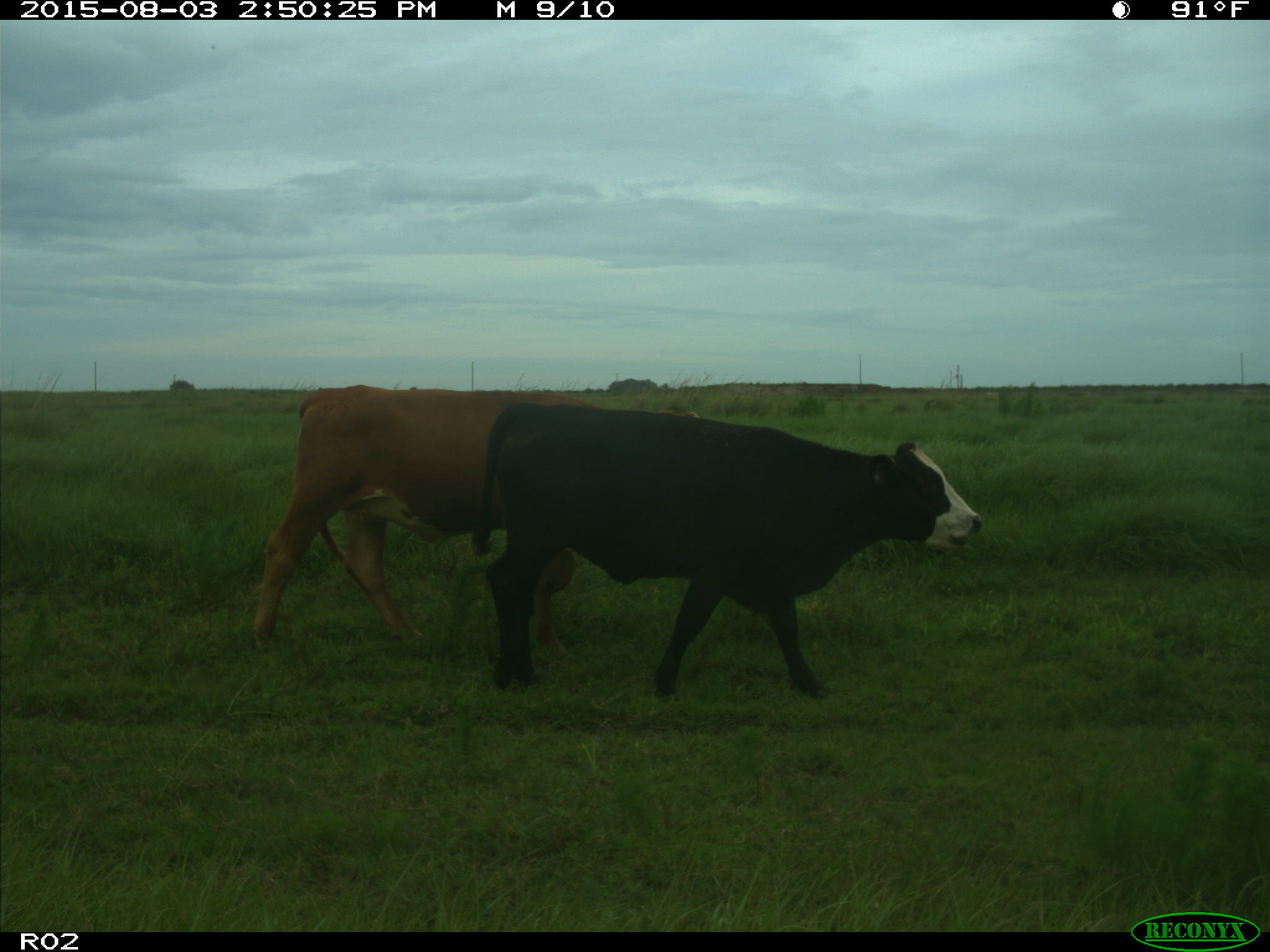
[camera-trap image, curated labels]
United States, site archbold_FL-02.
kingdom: Animalia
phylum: Chordata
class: Mammalia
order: Artiodactyla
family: Bovidae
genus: Bos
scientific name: Bos taurus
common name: domestic cow